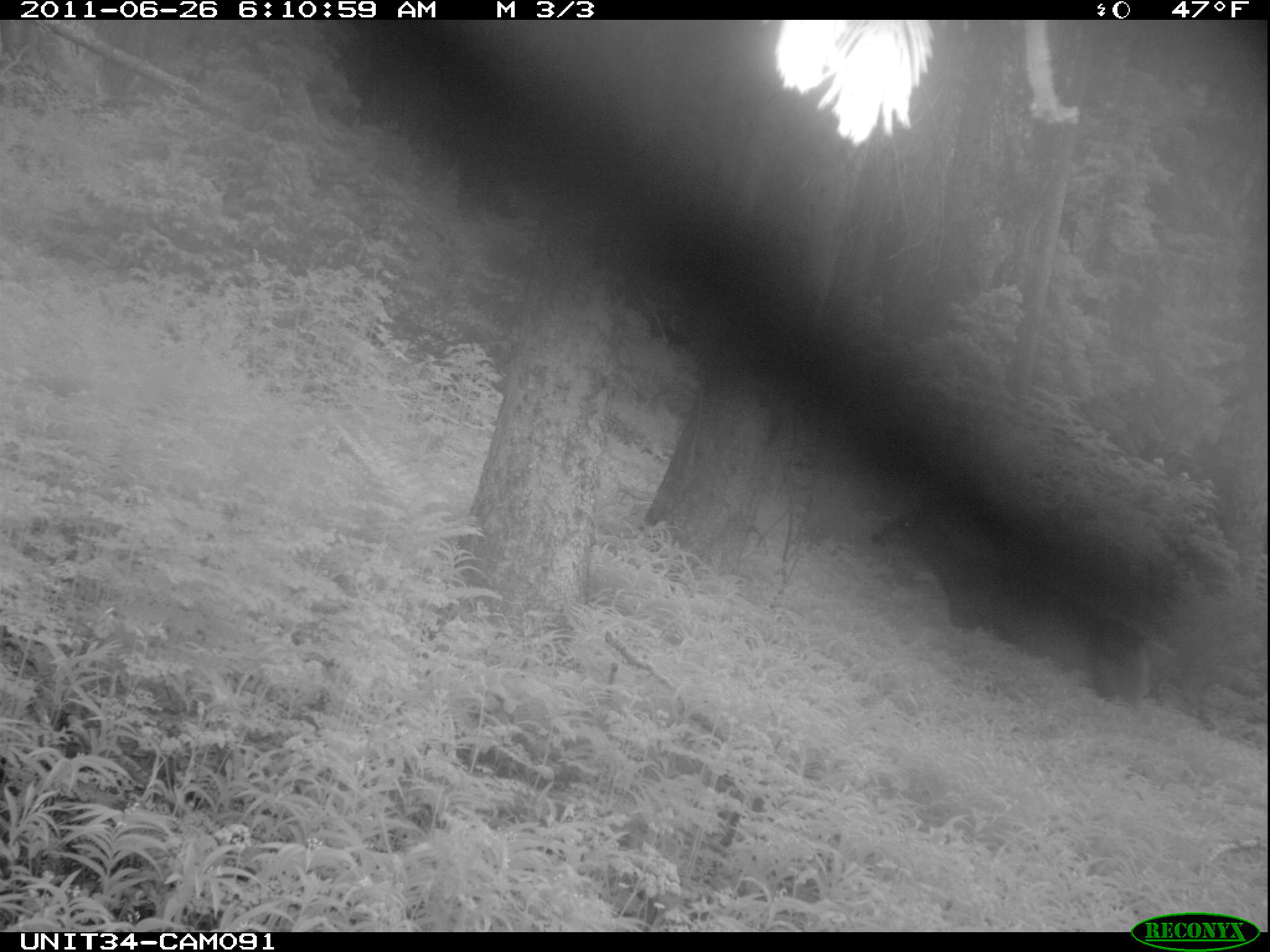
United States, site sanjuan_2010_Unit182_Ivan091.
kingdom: Animalia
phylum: Chordata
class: Mammalia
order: Artiodactyla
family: Cervidae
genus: Odocoileus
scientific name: Odocoileus hemionus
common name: mule deer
Odocoileus hemionus (mule deer).